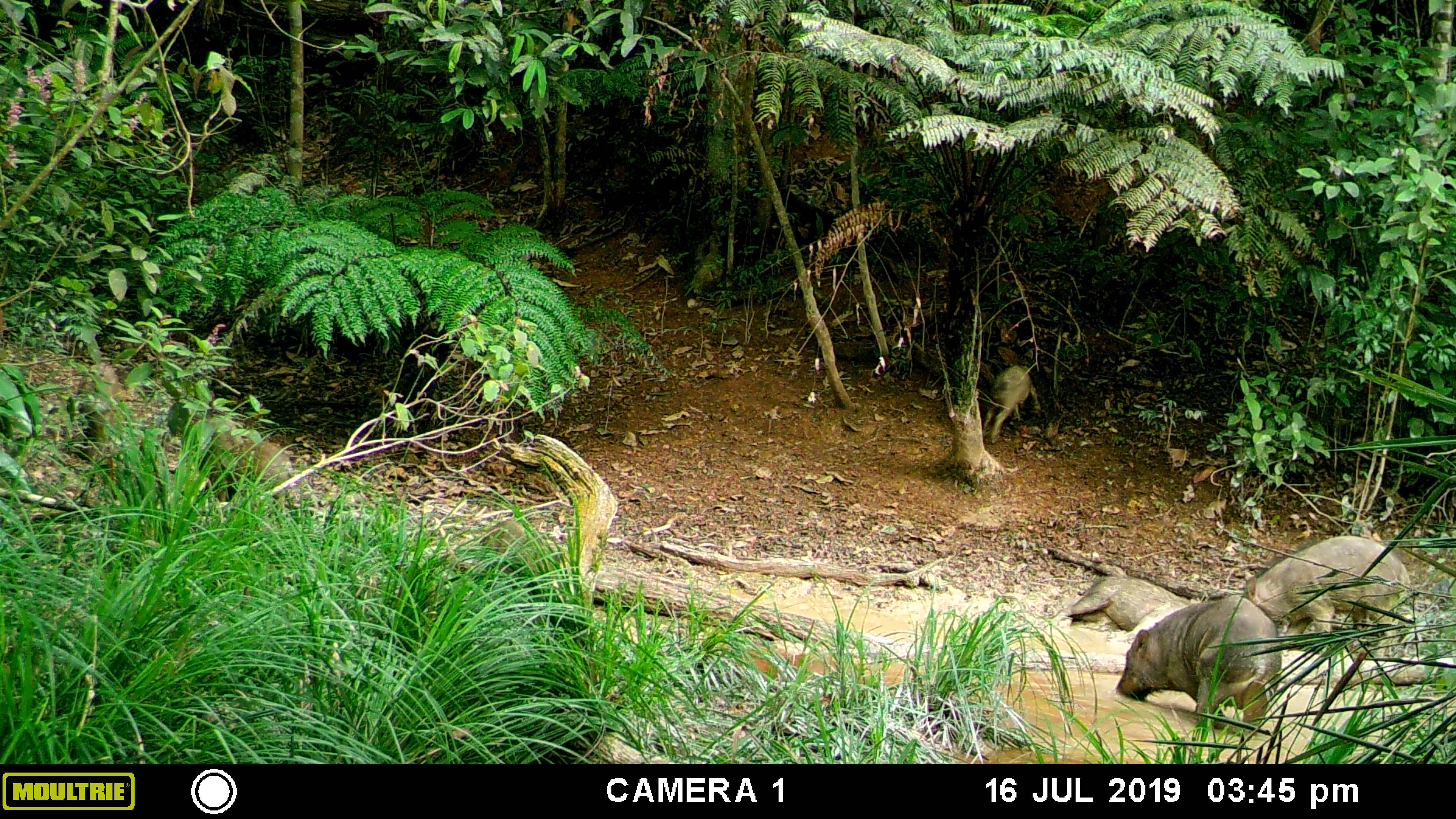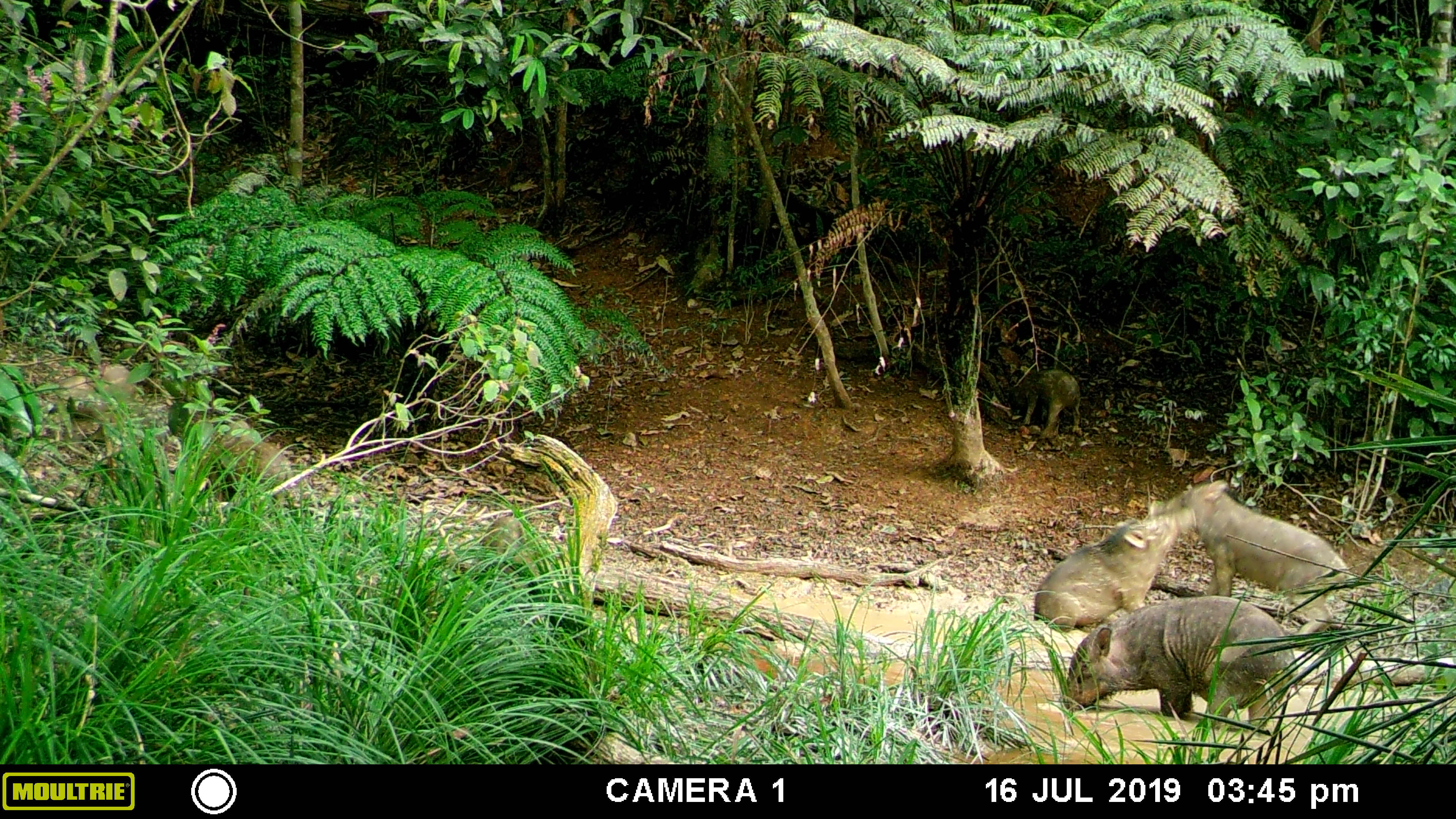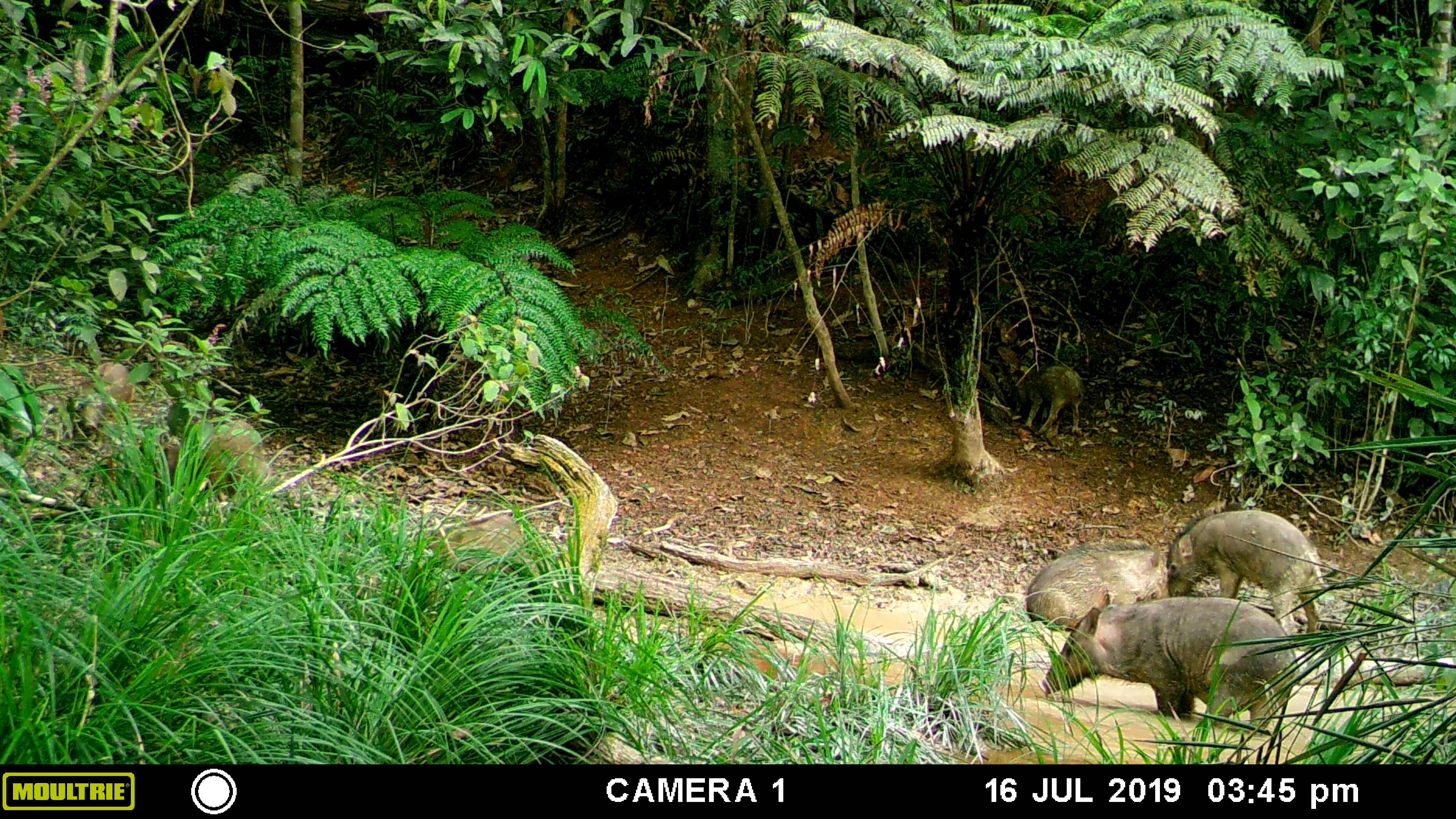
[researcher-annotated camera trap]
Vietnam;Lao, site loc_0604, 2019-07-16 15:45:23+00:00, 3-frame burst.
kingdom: Animalia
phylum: Chordata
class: Mammalia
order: Artiodactyla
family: Suidae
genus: Sus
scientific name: Sus scrofa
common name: eurasian wild pig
Eurasian wild pig (Sus scrofa). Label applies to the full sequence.